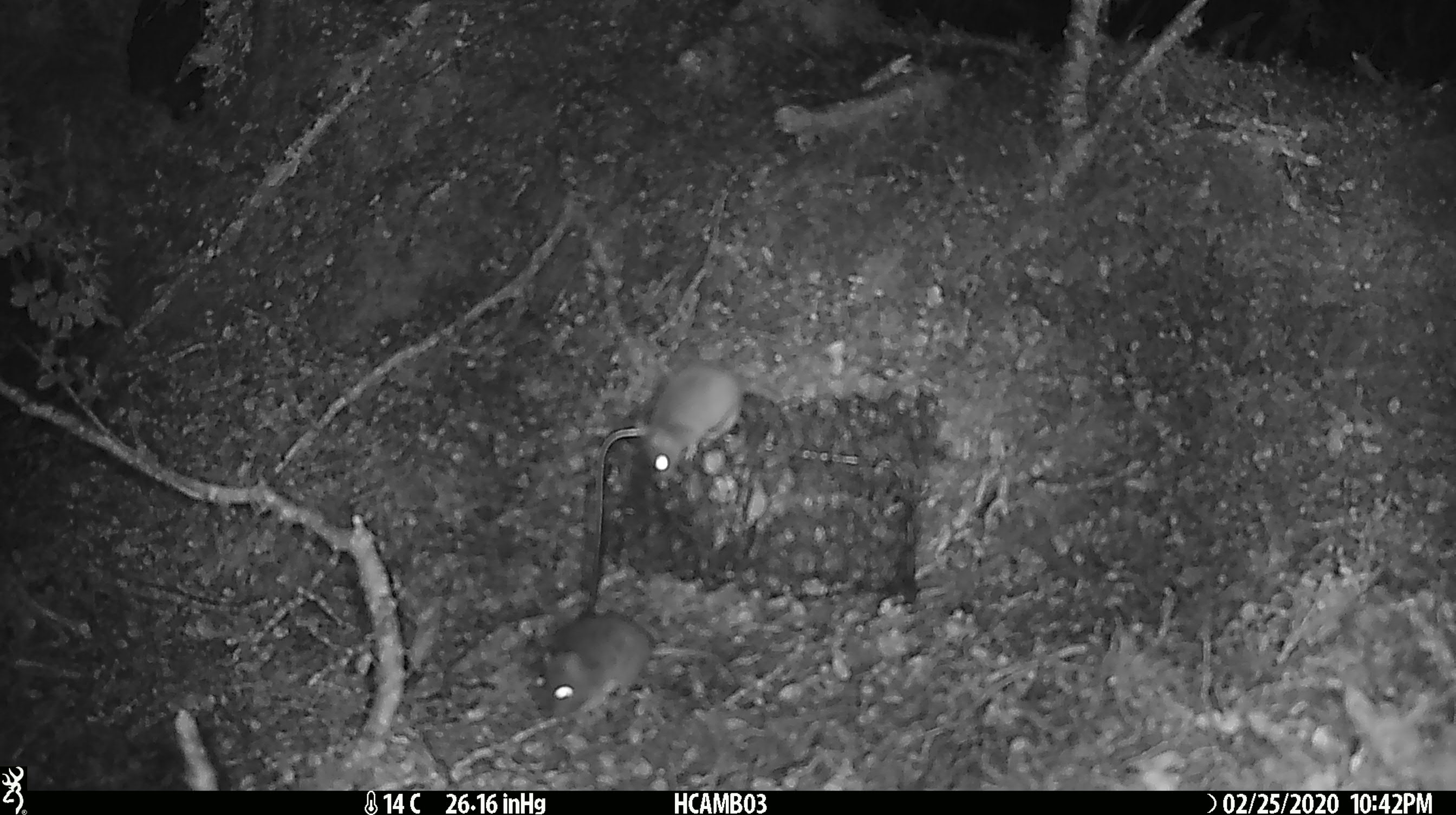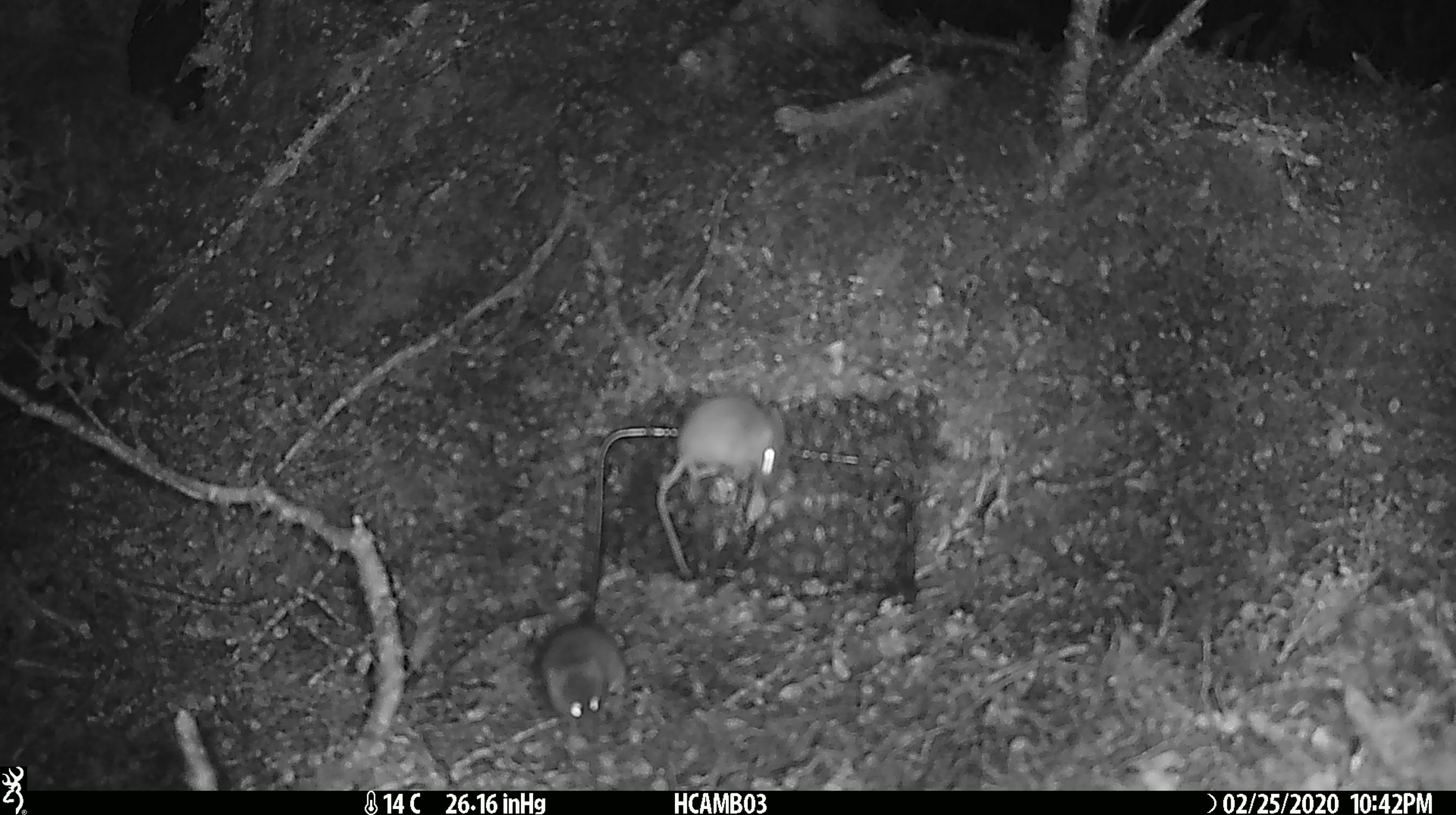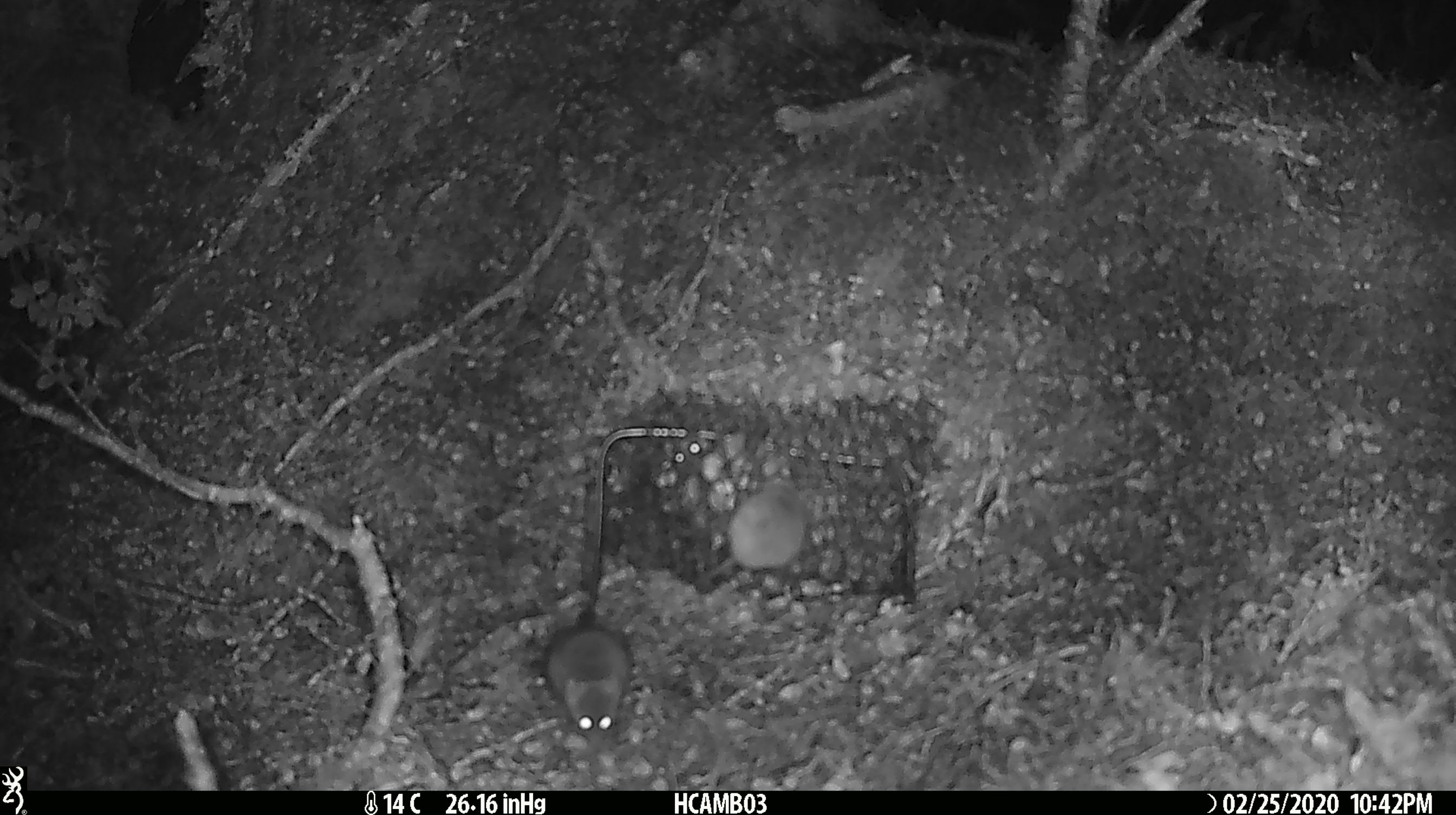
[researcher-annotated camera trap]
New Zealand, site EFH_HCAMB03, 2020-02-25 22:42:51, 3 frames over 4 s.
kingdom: Animalia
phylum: Chordata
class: Mammalia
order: Rodentia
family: Muridae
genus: Mus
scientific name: Mus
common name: mouse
Mouse (Mus).